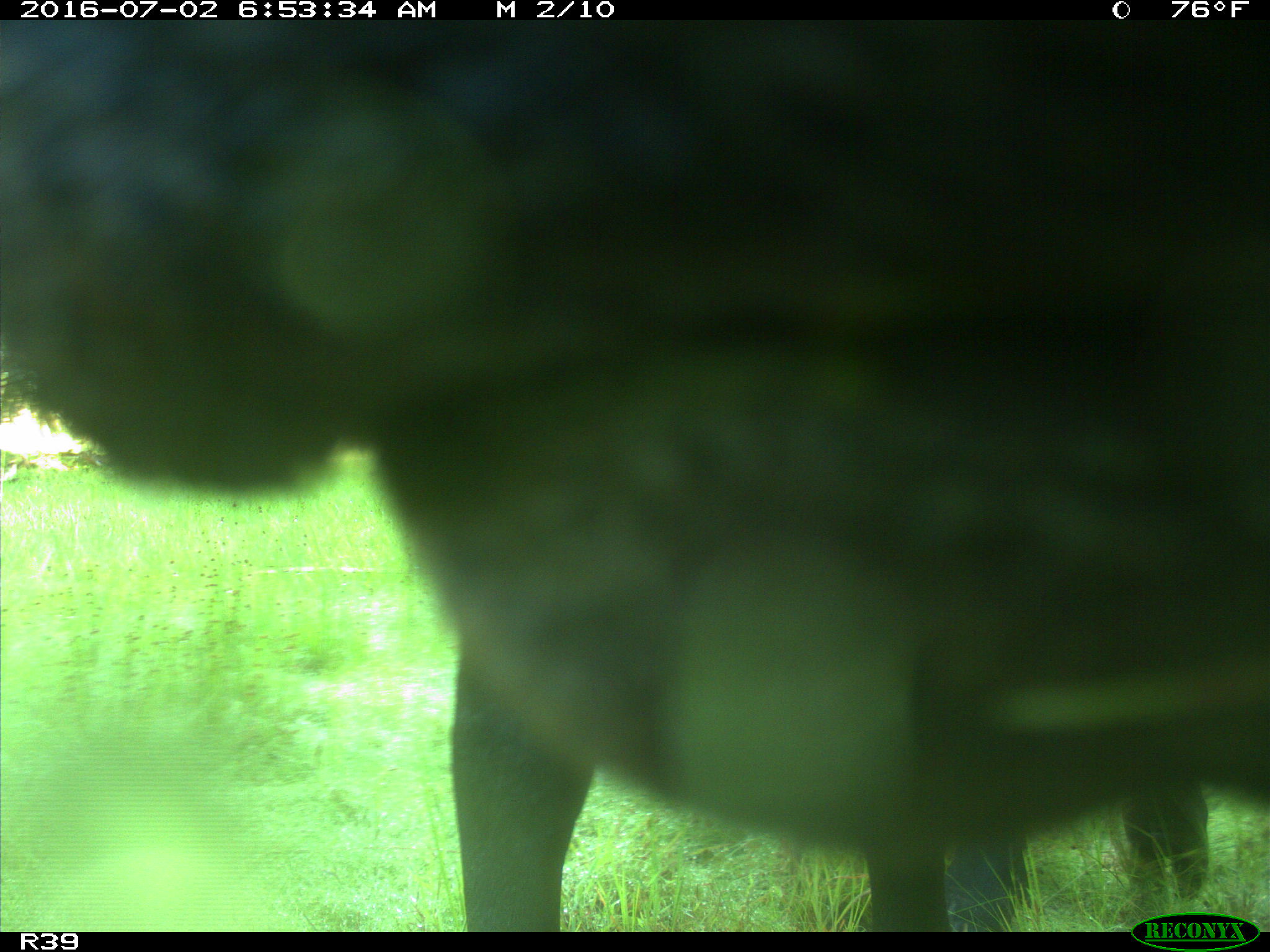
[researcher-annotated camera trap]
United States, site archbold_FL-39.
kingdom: Animalia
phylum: Chordata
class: Mammalia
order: Artiodactyla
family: Bovidae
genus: Bos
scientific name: Bos taurus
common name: domestic cow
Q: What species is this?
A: Bos taurus (domestic cow).